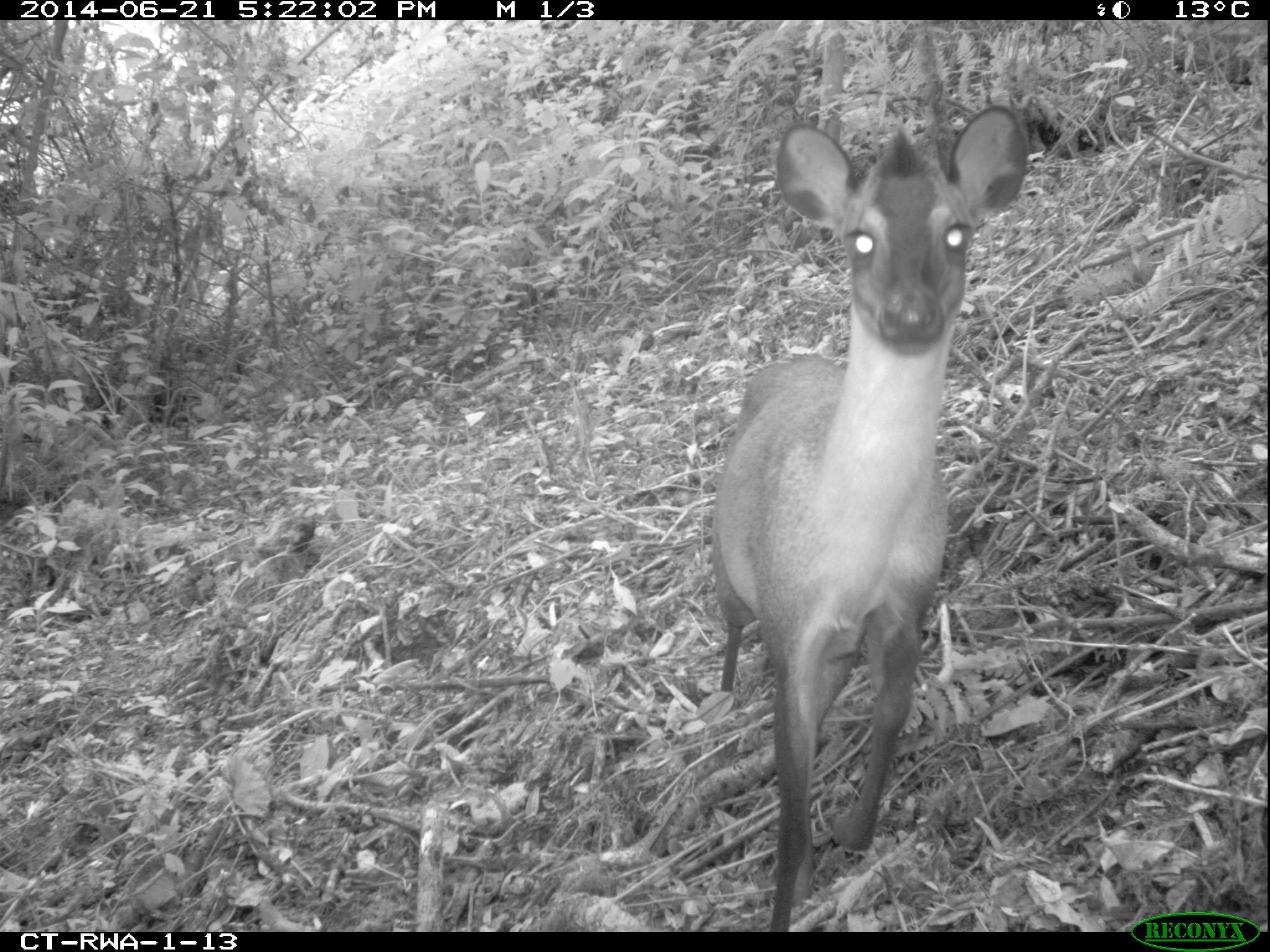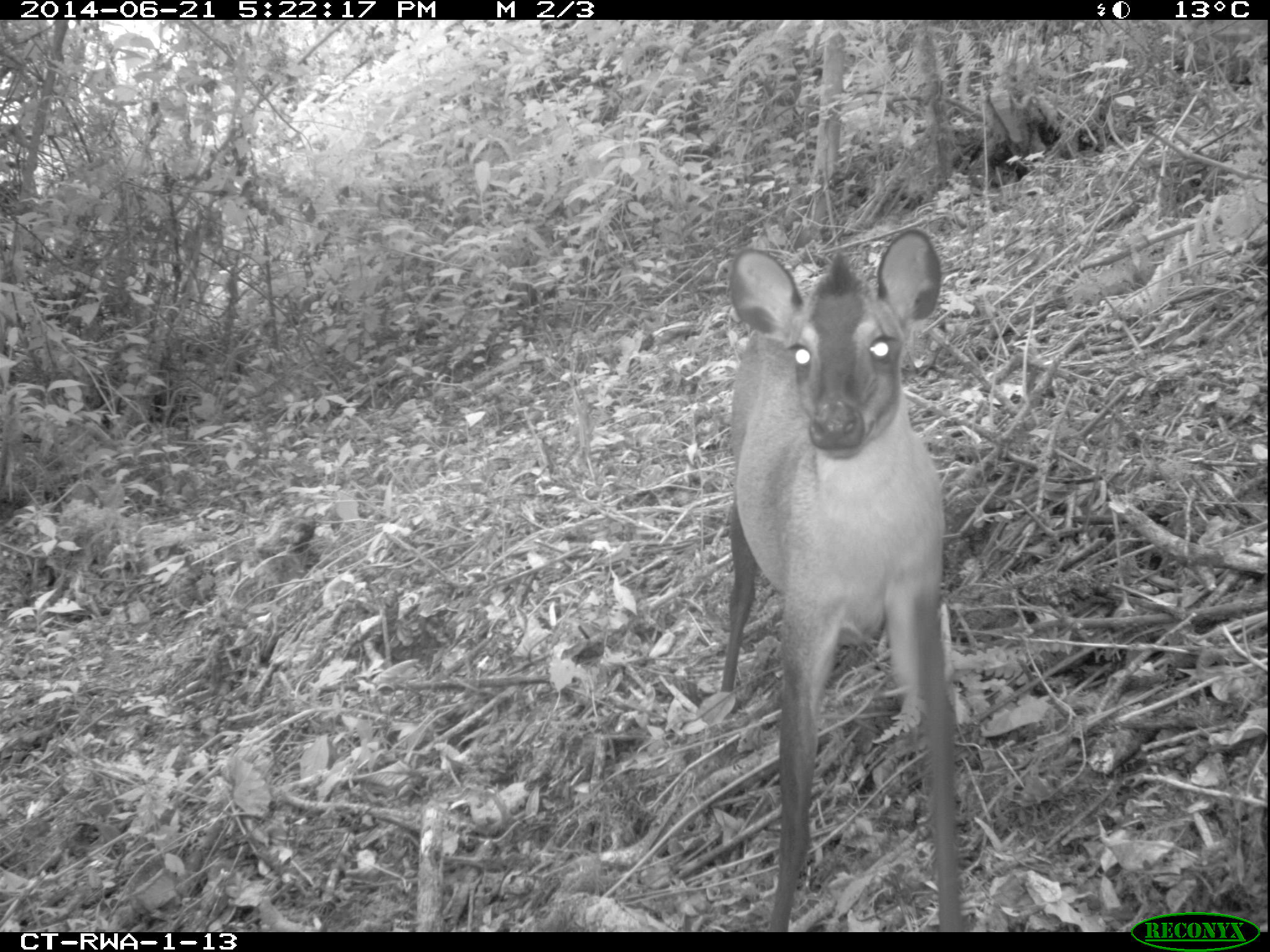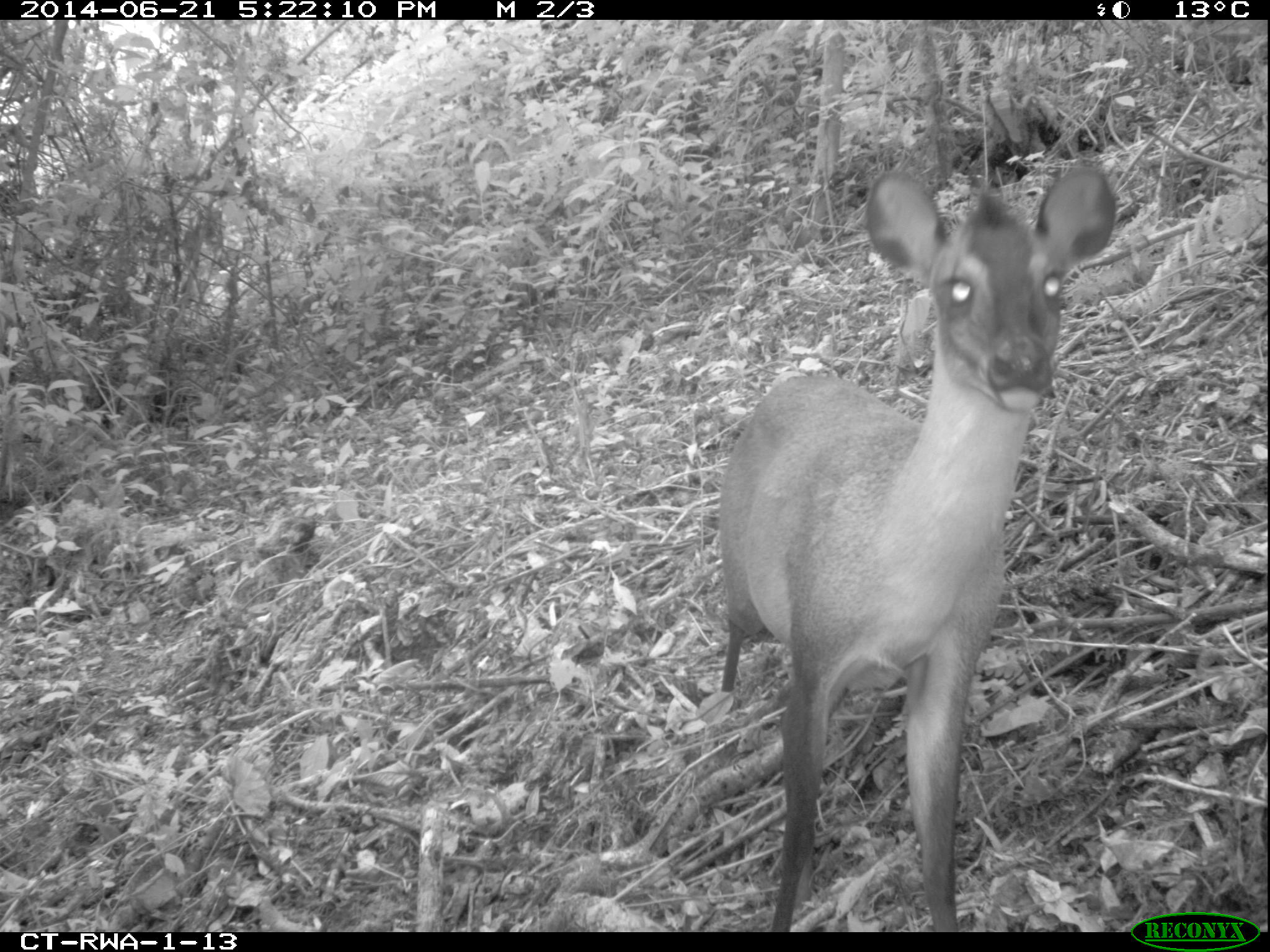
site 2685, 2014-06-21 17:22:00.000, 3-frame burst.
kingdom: Animalia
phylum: Chordata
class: Mammalia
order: Artiodactyla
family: Bovidae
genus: Cephalophus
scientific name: Cephalophus nigrifrons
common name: black-fronted duiker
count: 1